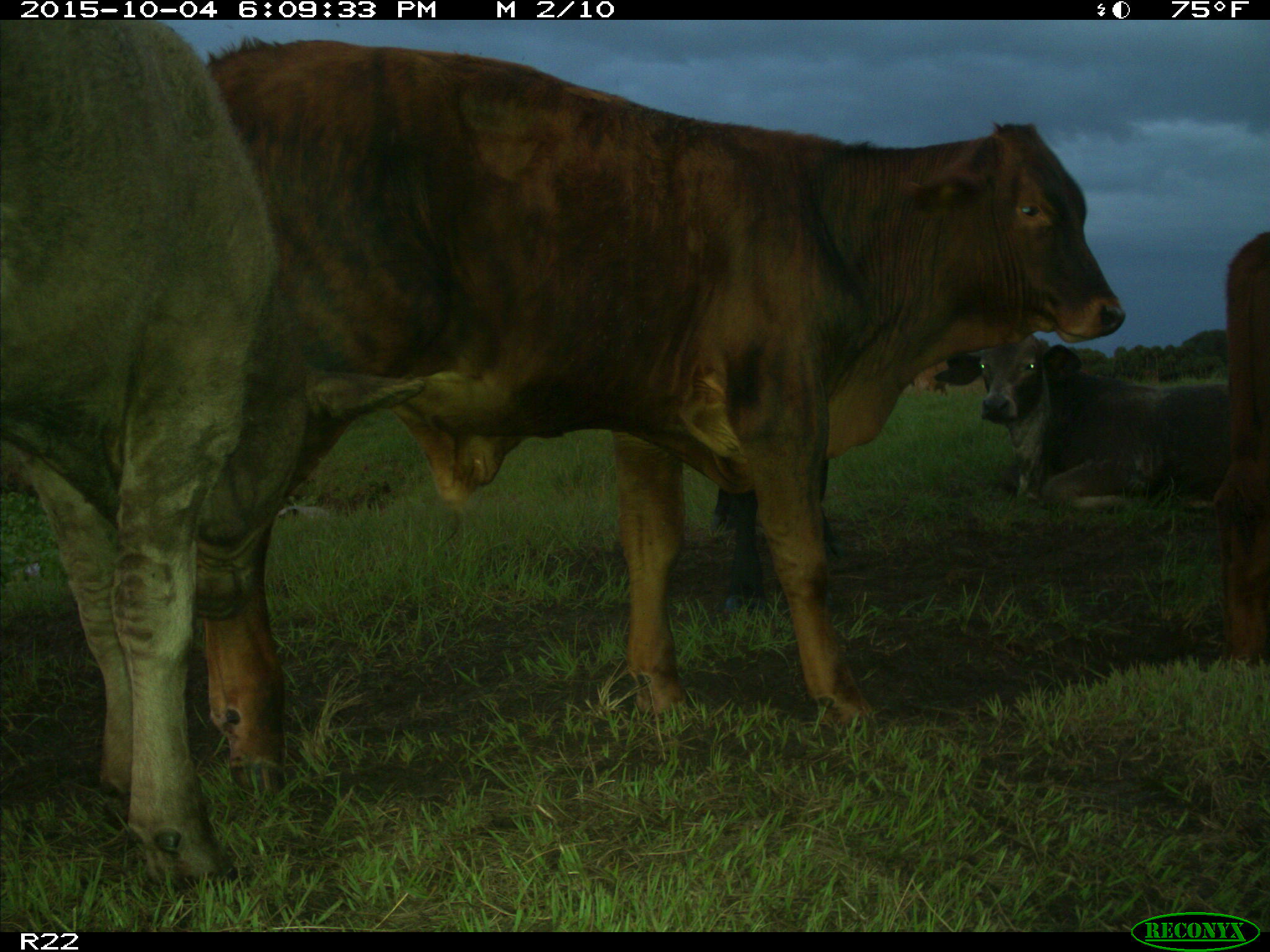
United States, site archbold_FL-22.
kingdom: Animalia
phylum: Chordata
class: Mammalia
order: Artiodactyla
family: Bovidae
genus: Bos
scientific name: Bos taurus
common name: domestic cow